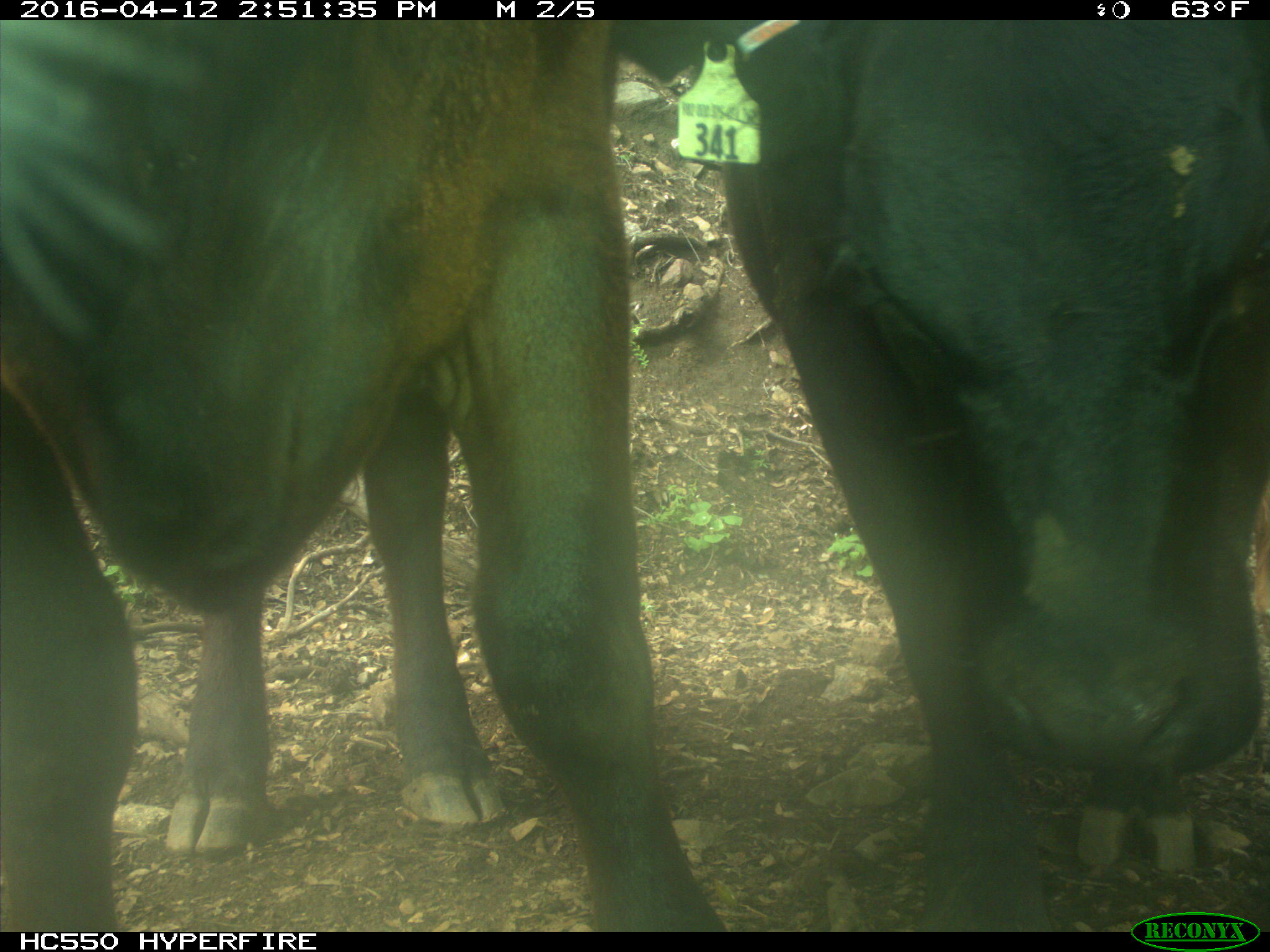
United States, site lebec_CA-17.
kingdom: Animalia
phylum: Chordata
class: Mammalia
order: Artiodactyla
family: Bovidae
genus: Bos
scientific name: Bos taurus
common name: domestic cow